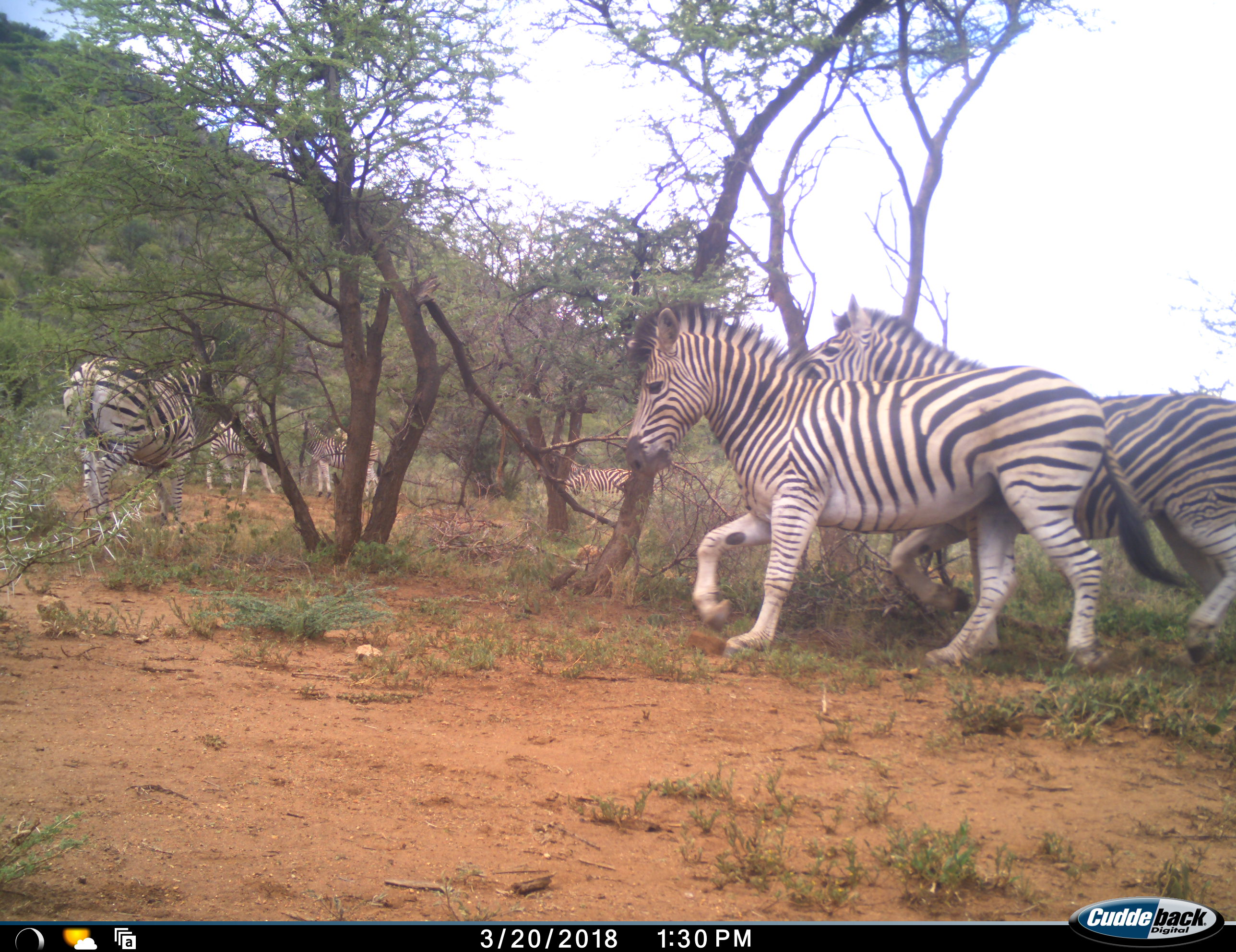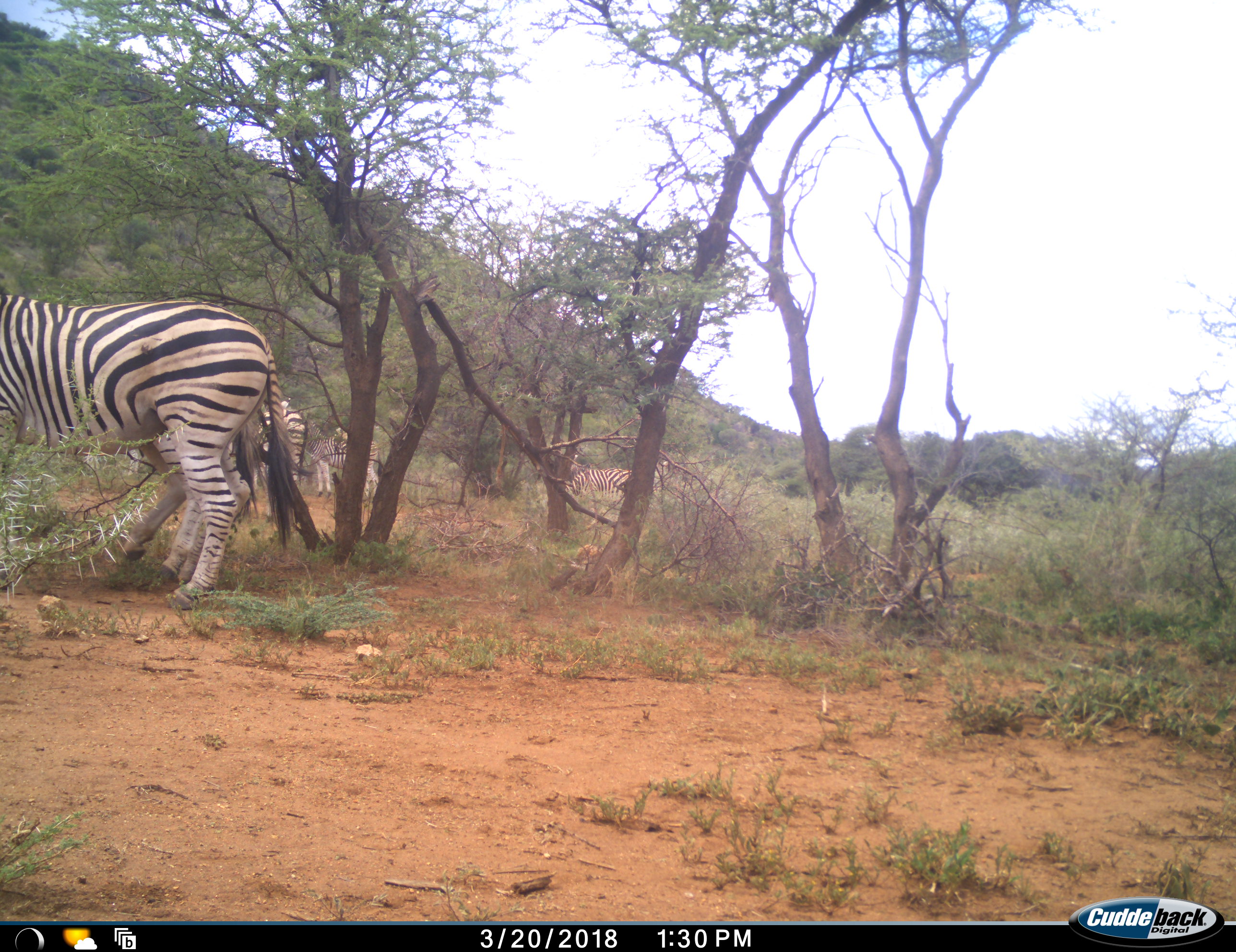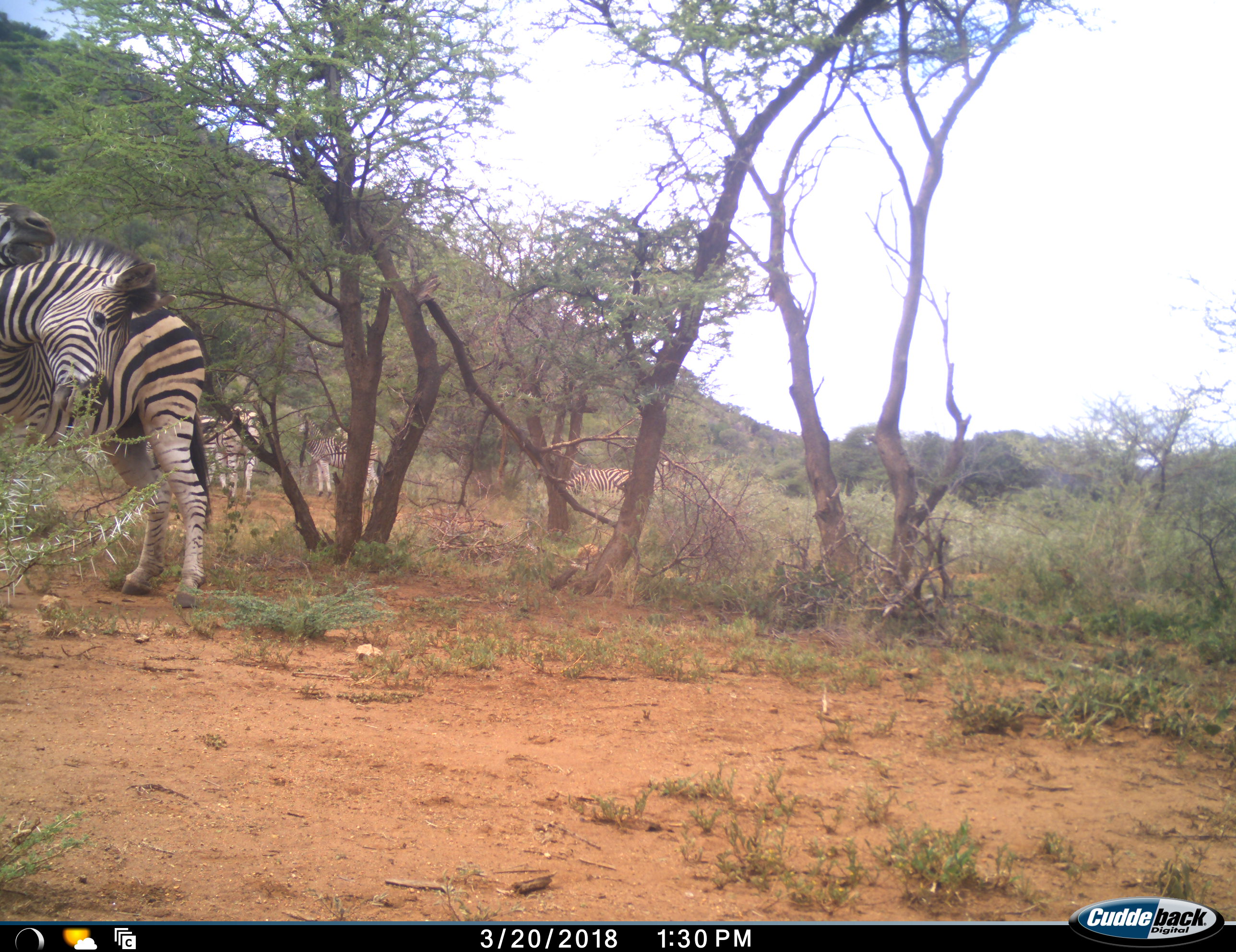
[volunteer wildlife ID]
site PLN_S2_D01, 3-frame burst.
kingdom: Animalia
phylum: Chordata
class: Mammalia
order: Perissodactyla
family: Equidae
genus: Equus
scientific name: Equus quagga burchellii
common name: burchell's zebra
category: zebraburchells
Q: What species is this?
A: Zebraburchells (burchell's zebra) (Equus quagga burchellii).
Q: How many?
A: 6.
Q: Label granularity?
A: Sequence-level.